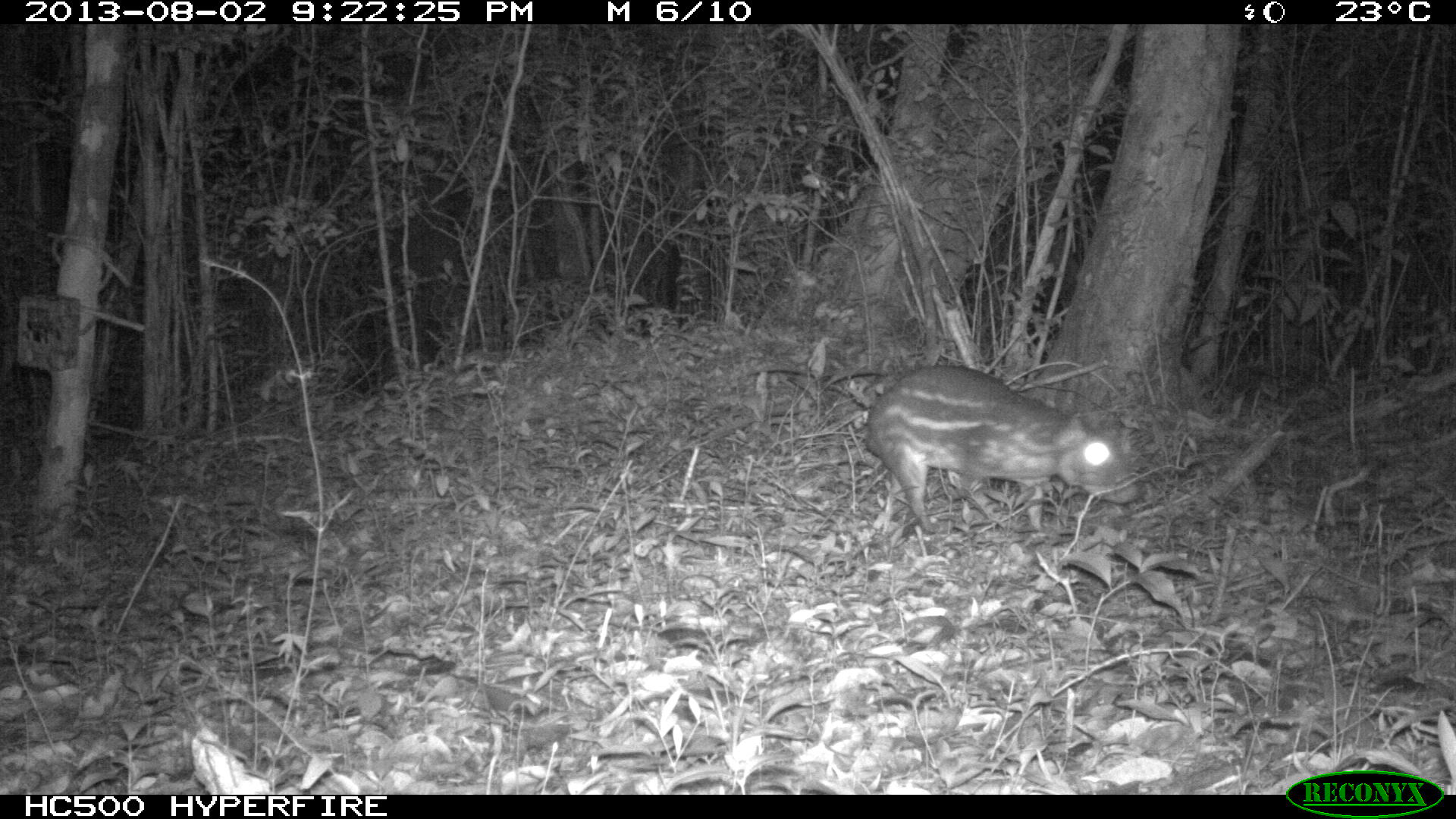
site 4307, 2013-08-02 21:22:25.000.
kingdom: Animalia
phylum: Chordata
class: Mammalia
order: Rodentia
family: Dasyproctidae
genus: Dasyprocta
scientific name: Dasyprocta punctata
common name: central american agouti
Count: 1.